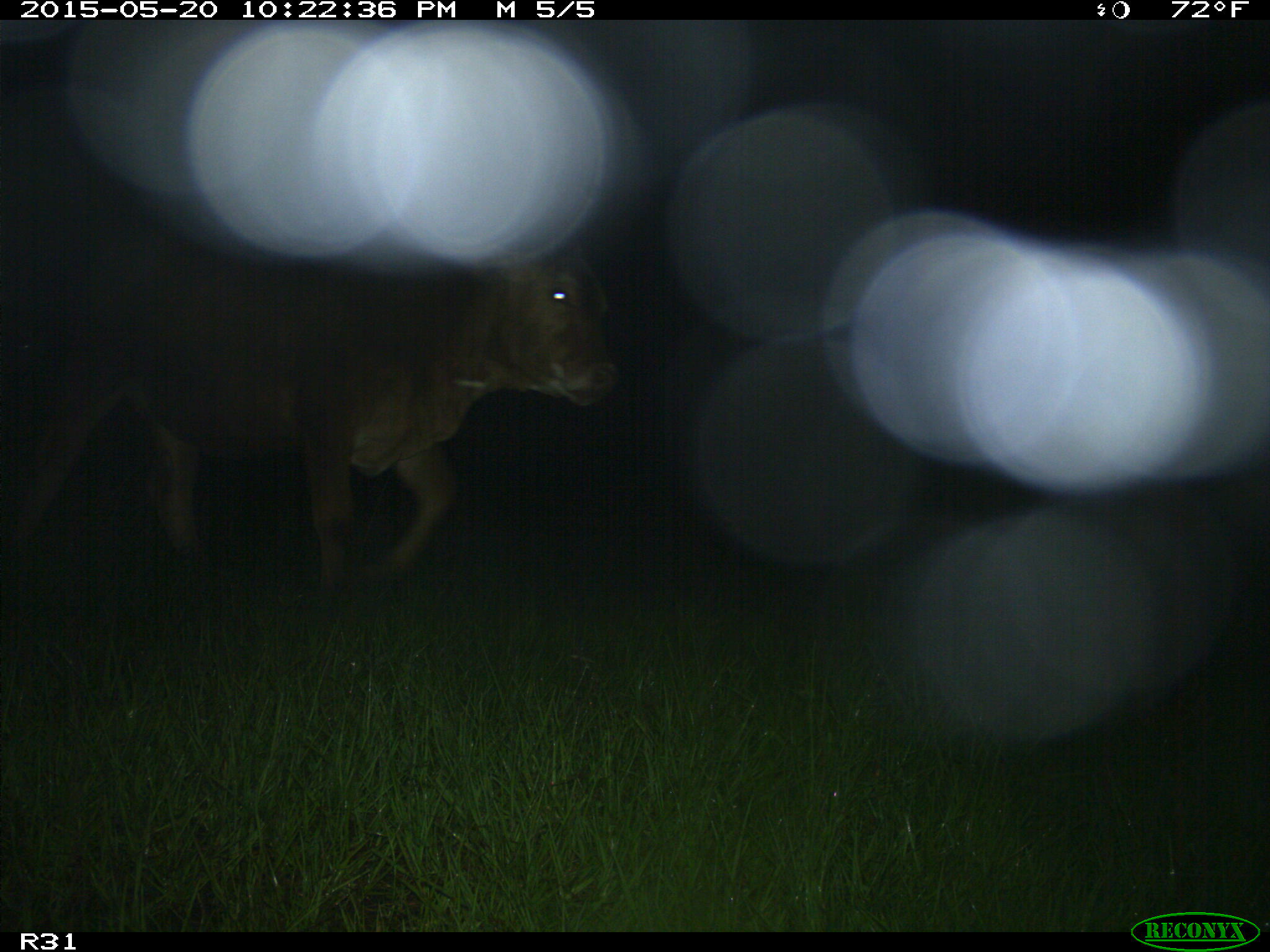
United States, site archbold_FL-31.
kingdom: Animalia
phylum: Chordata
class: Mammalia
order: Artiodactyla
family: Bovidae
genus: Bos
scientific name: Bos taurus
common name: domestic cow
Bos taurus (domestic cow).